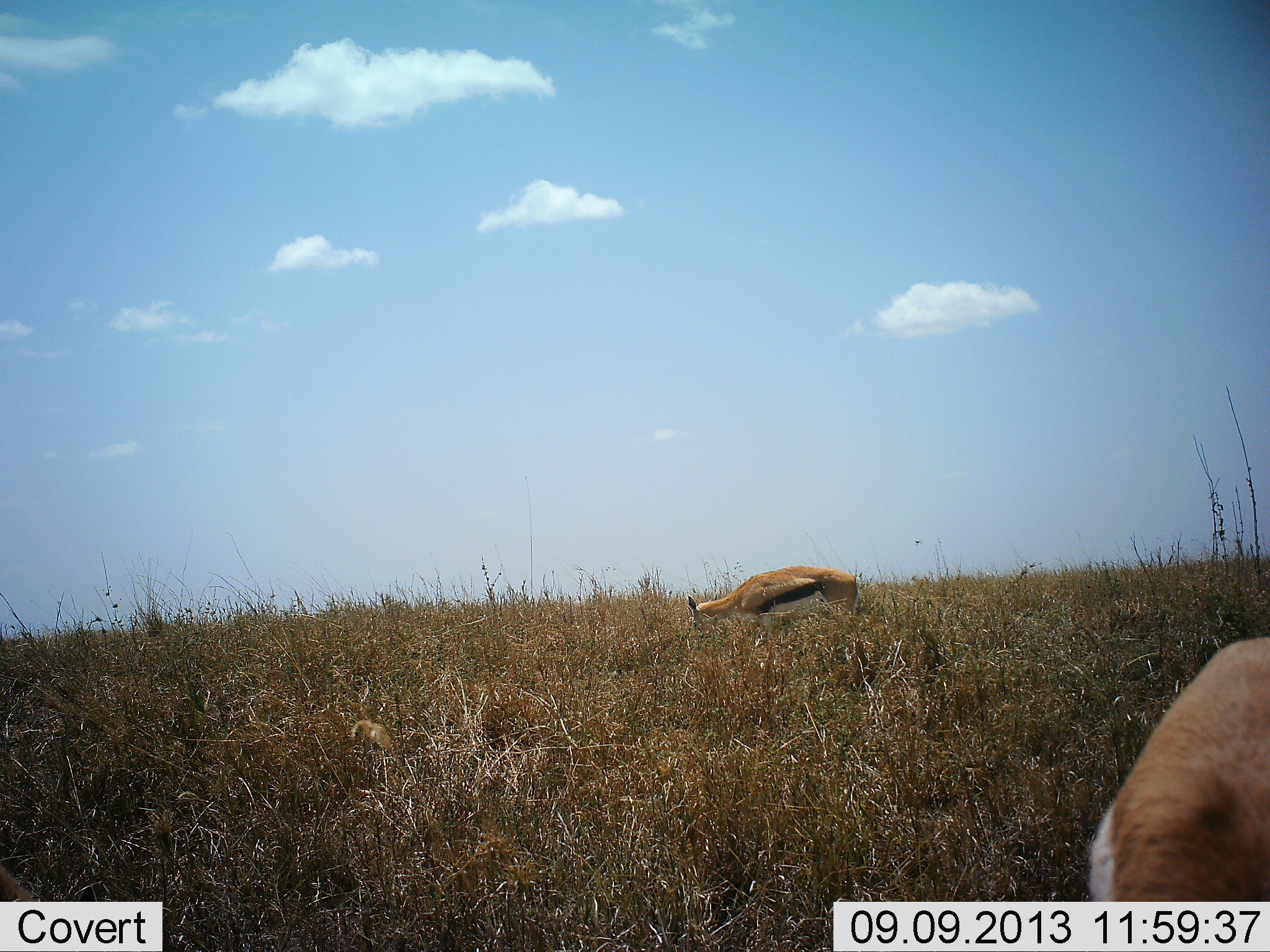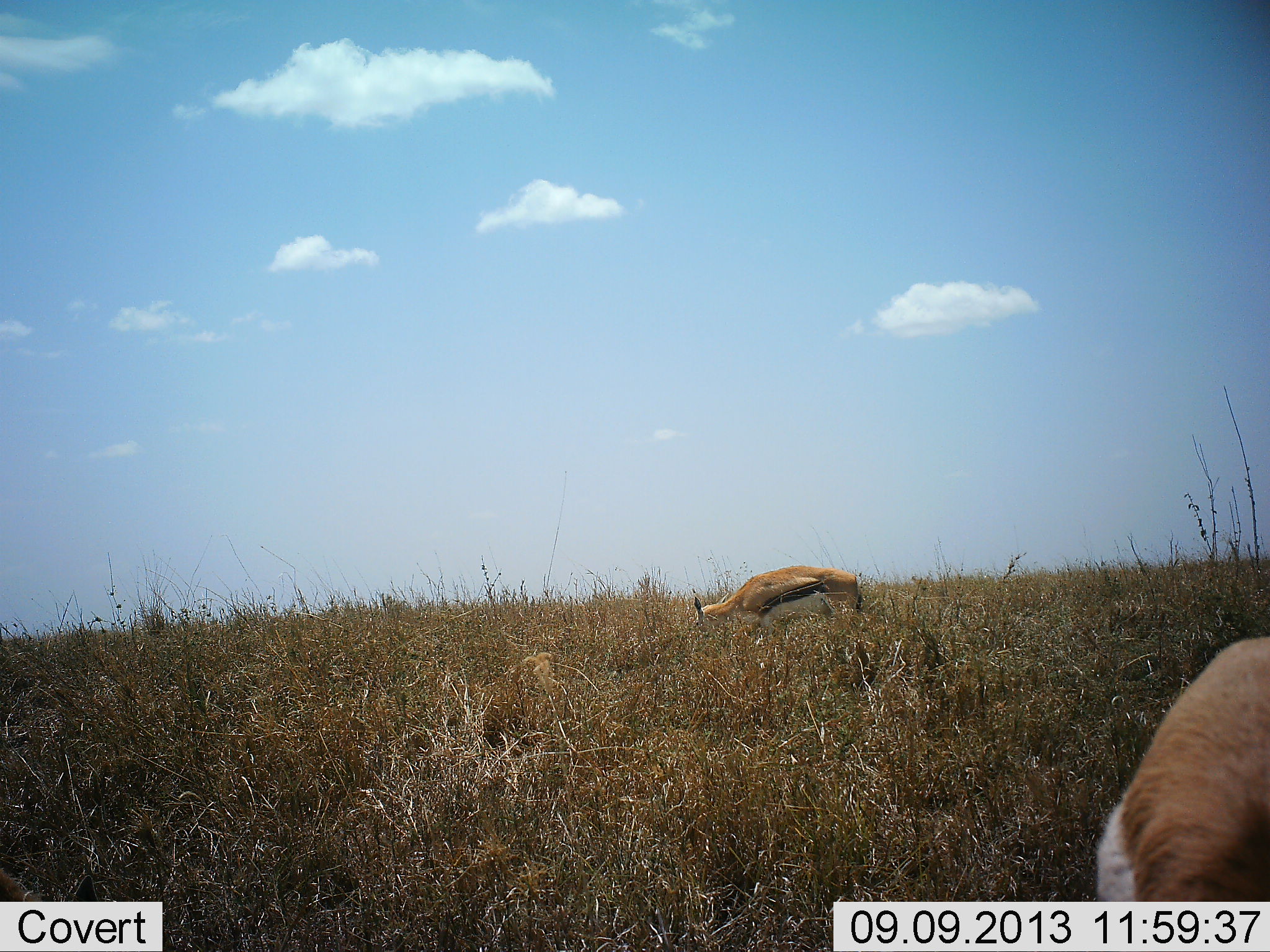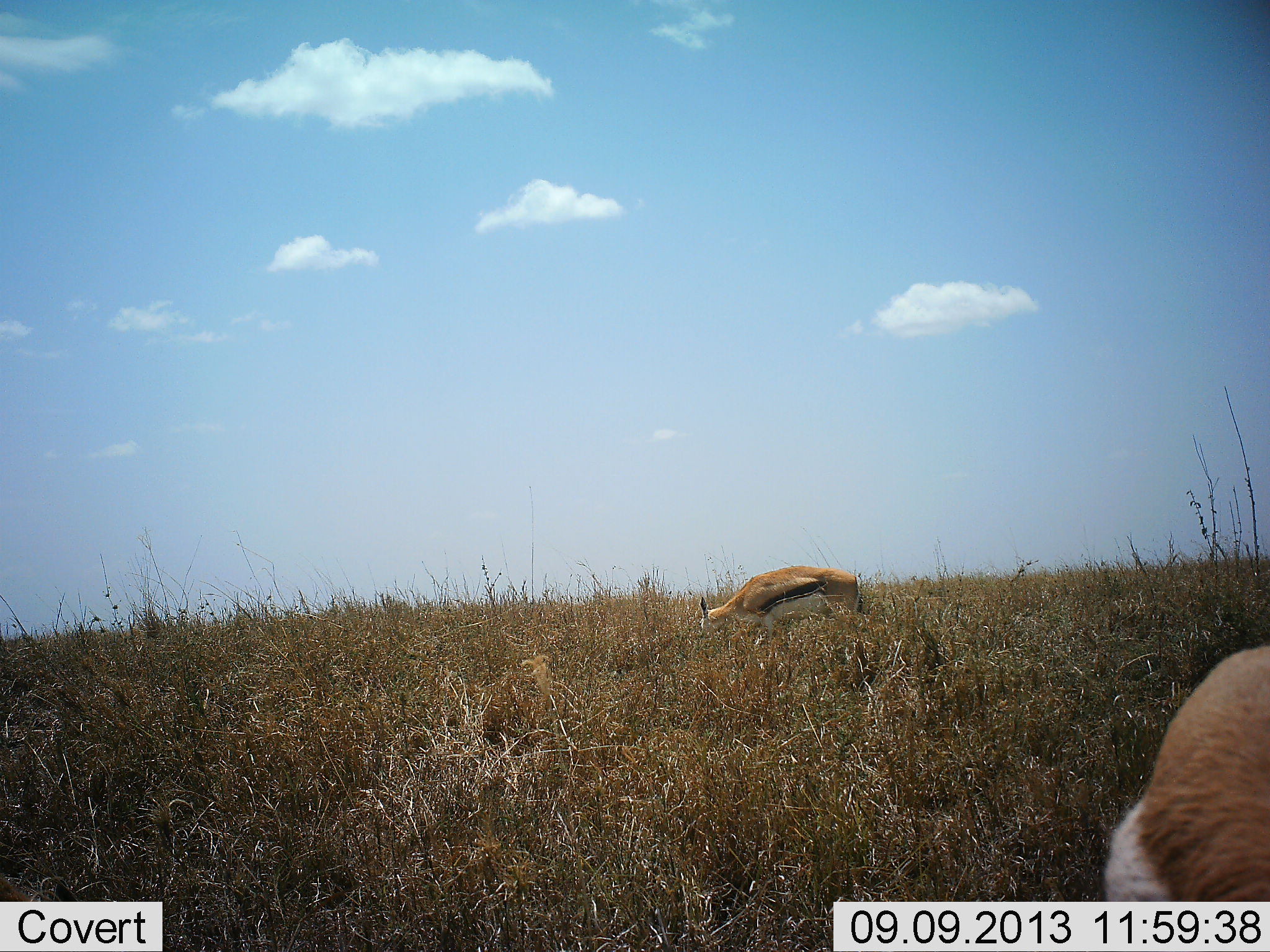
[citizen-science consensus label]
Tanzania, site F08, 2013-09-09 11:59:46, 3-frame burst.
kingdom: Animalia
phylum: Chordata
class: Mammalia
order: Artiodactyla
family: Bovidae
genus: Eudorcas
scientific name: Eudorcas thomsonii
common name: thomson's gazelle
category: gazellethomsons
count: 2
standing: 29%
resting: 0%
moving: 0%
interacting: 0%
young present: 0%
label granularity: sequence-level